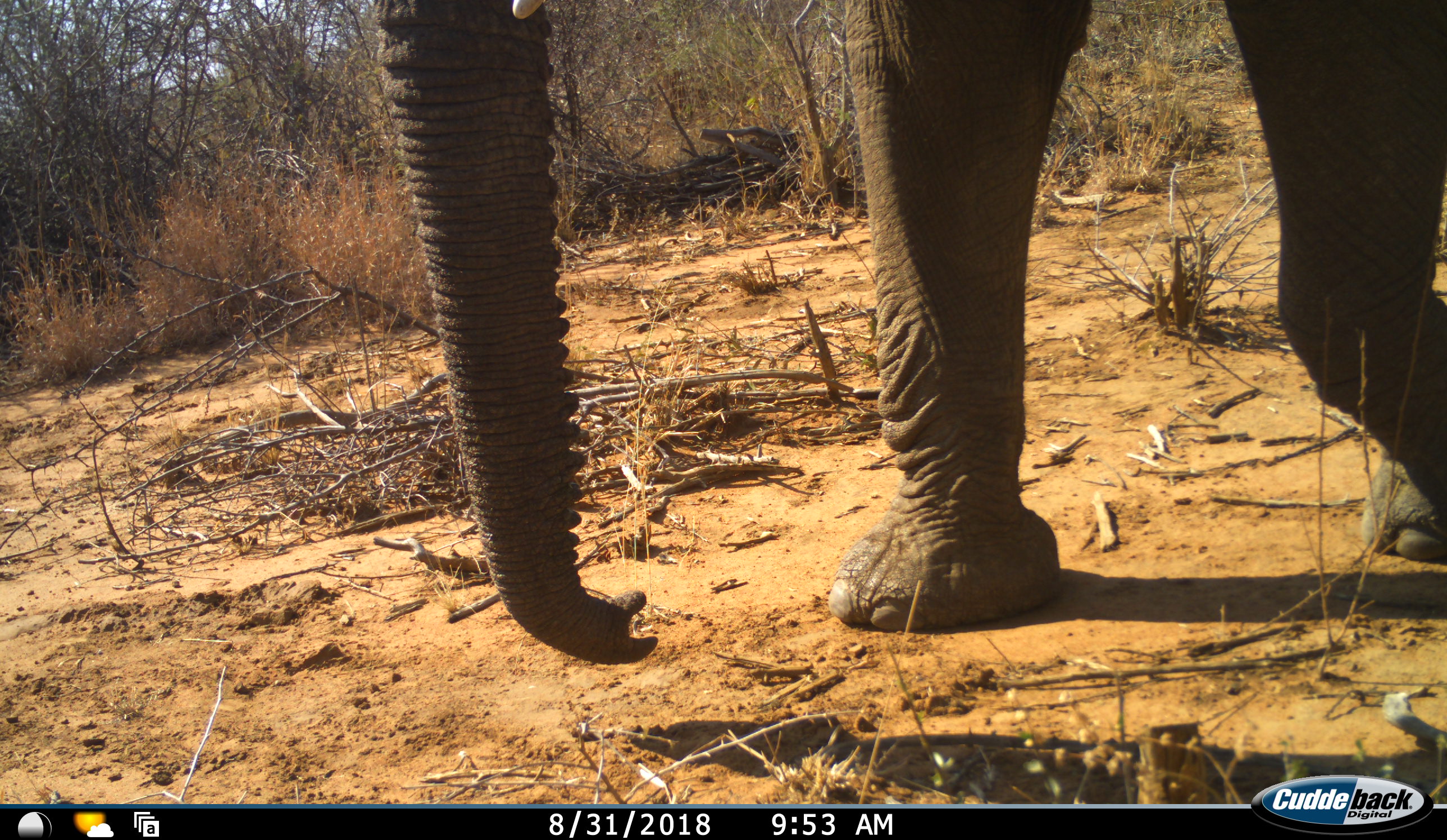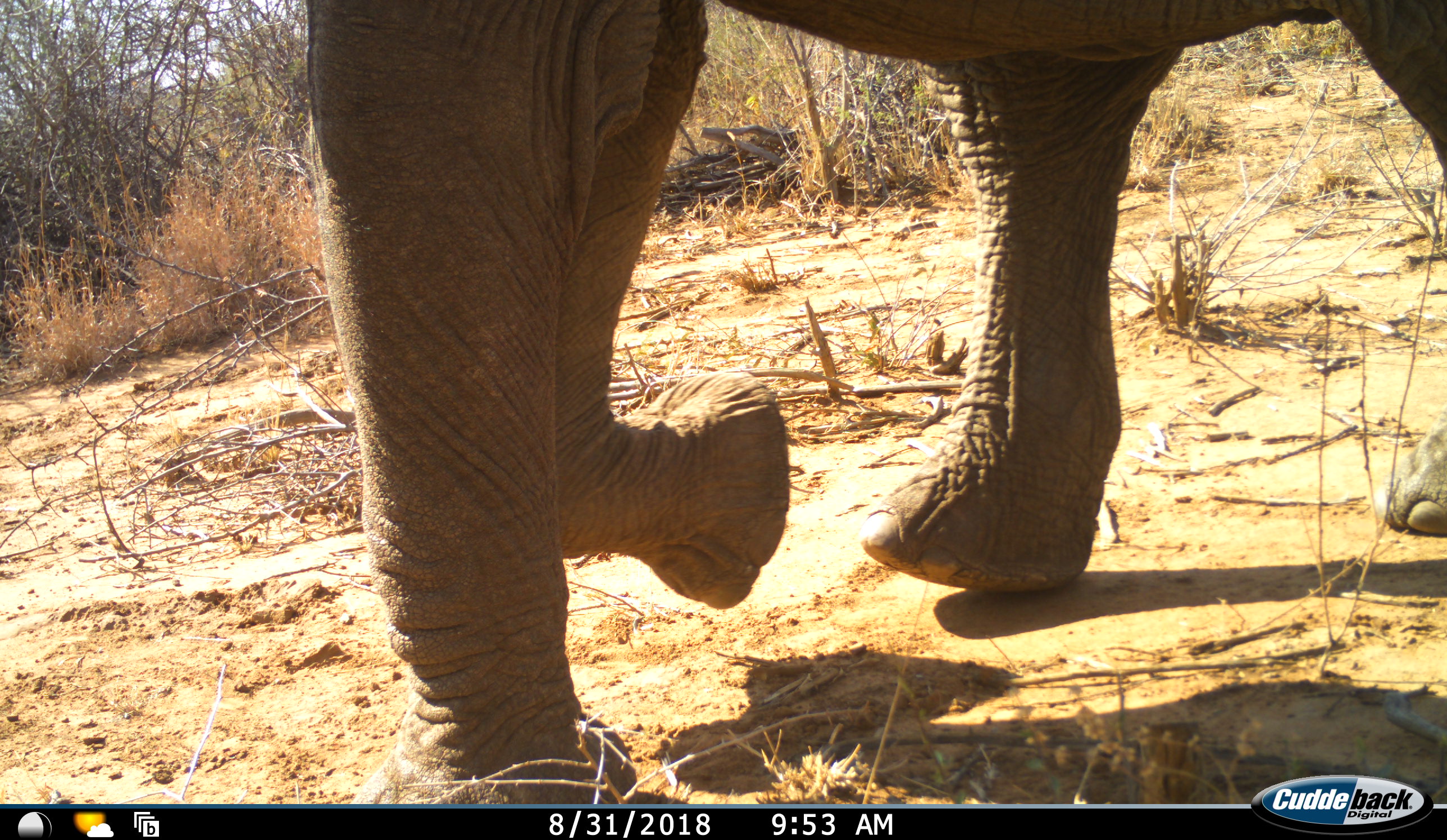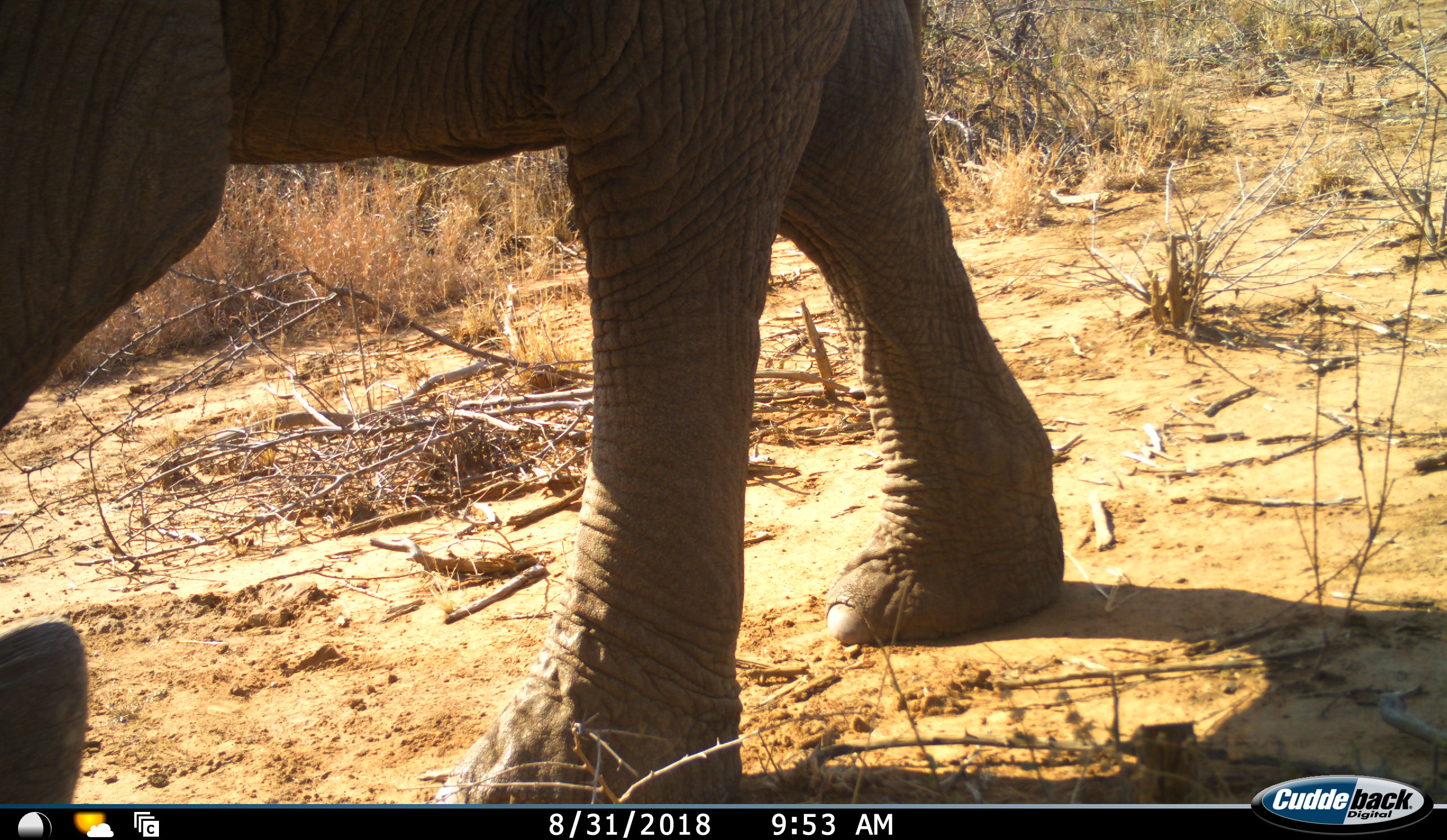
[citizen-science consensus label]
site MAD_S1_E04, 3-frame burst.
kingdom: Animalia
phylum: Chordata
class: Mammalia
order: Proboscidea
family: Elephantidae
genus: Loxodonta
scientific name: Loxodonta africana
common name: african bush elephant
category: elephant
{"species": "elephant (african bush elephant) (Loxodonta africana)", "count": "1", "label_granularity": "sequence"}